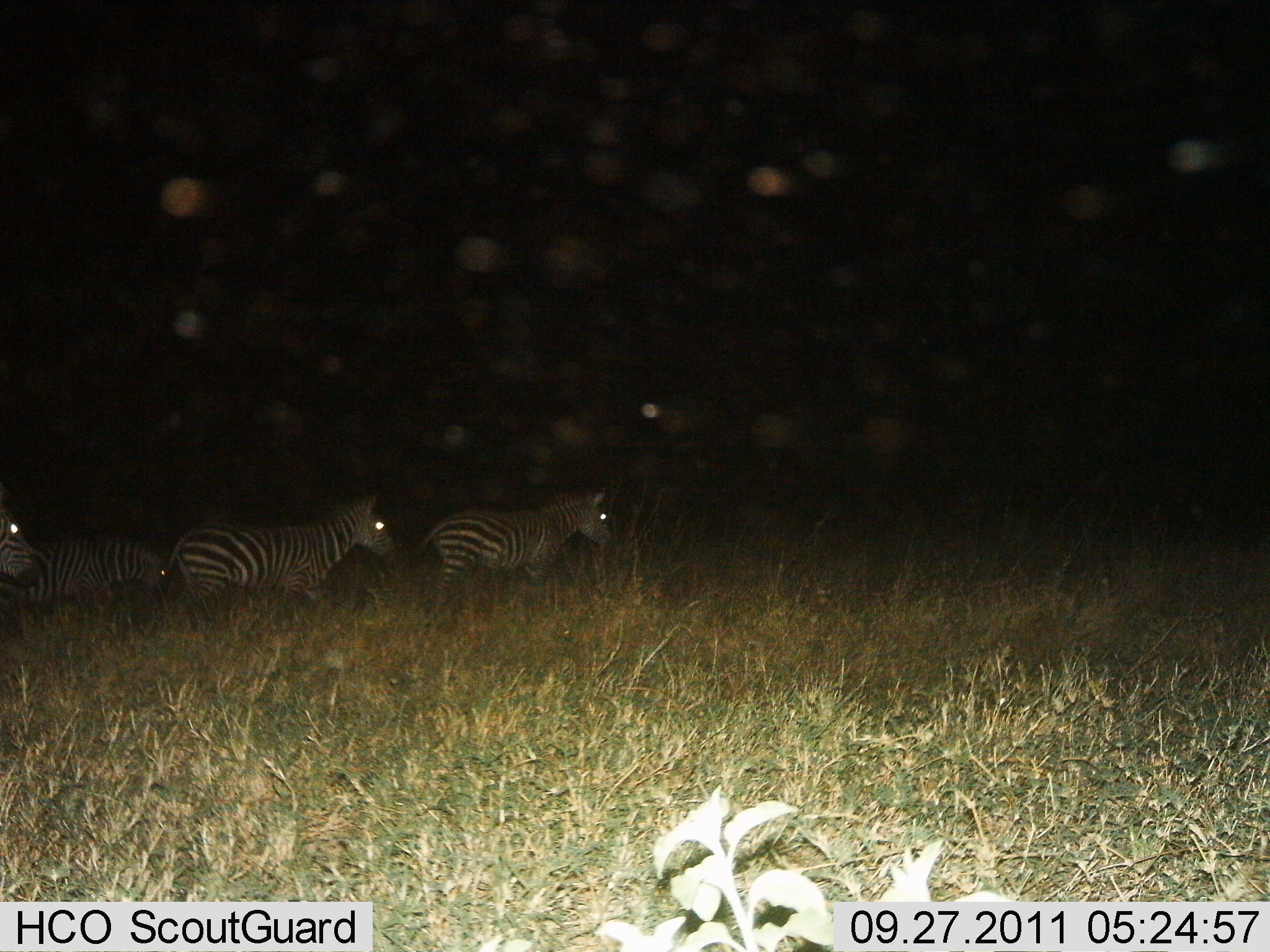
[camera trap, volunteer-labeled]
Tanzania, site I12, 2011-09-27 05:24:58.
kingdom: Animalia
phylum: Chordata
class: Mammalia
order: Perissodactyla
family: Equidae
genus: Equus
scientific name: Equus quagga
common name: plains zebra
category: zebra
Zebra (plains zebra) (Equus quagga), count 4. Behavior (volunteer vote fractions): standing 18%, resting 0%, moving 82%, interacting 0%. Young present (vote fraction): 0%. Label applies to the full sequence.